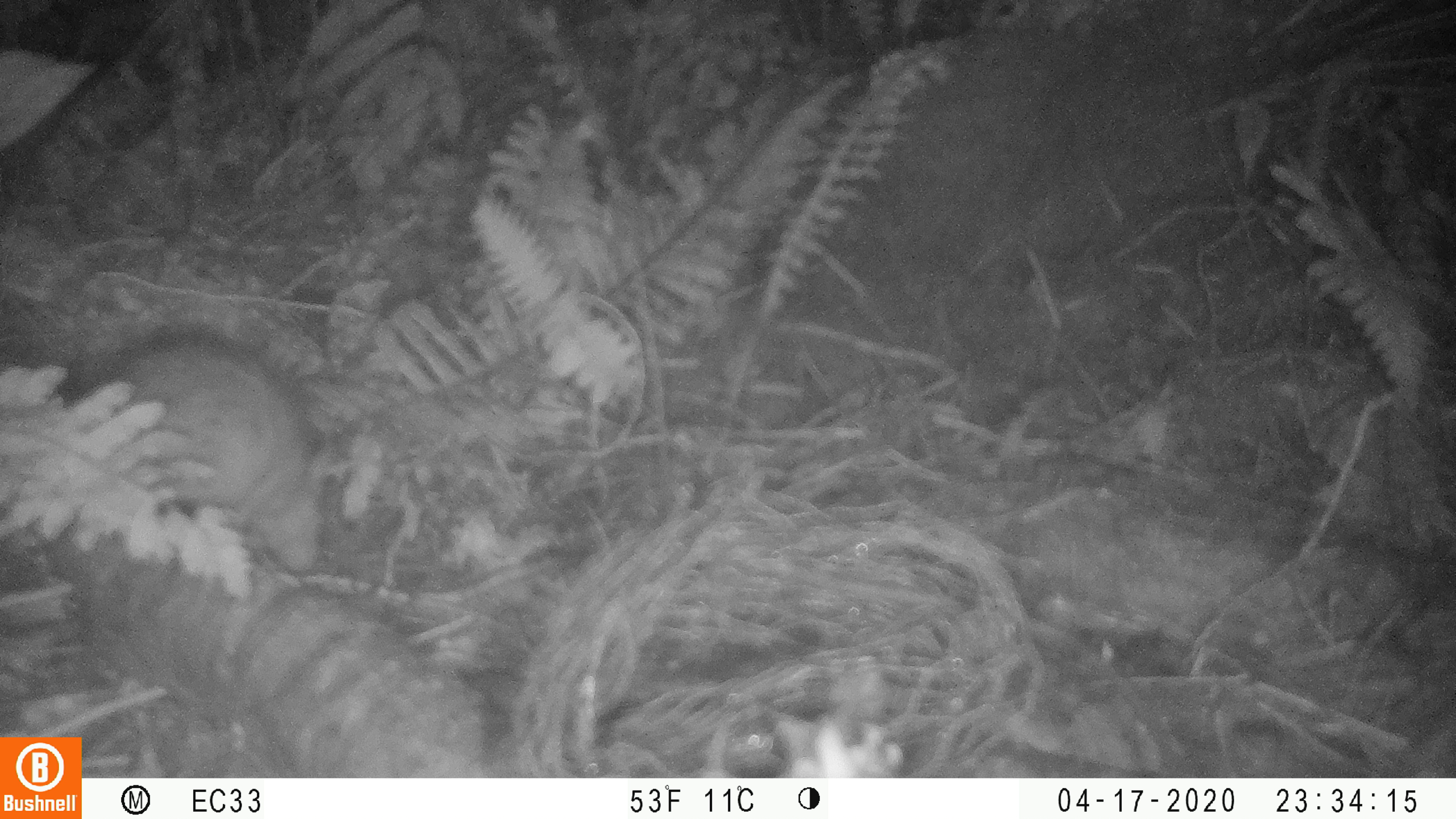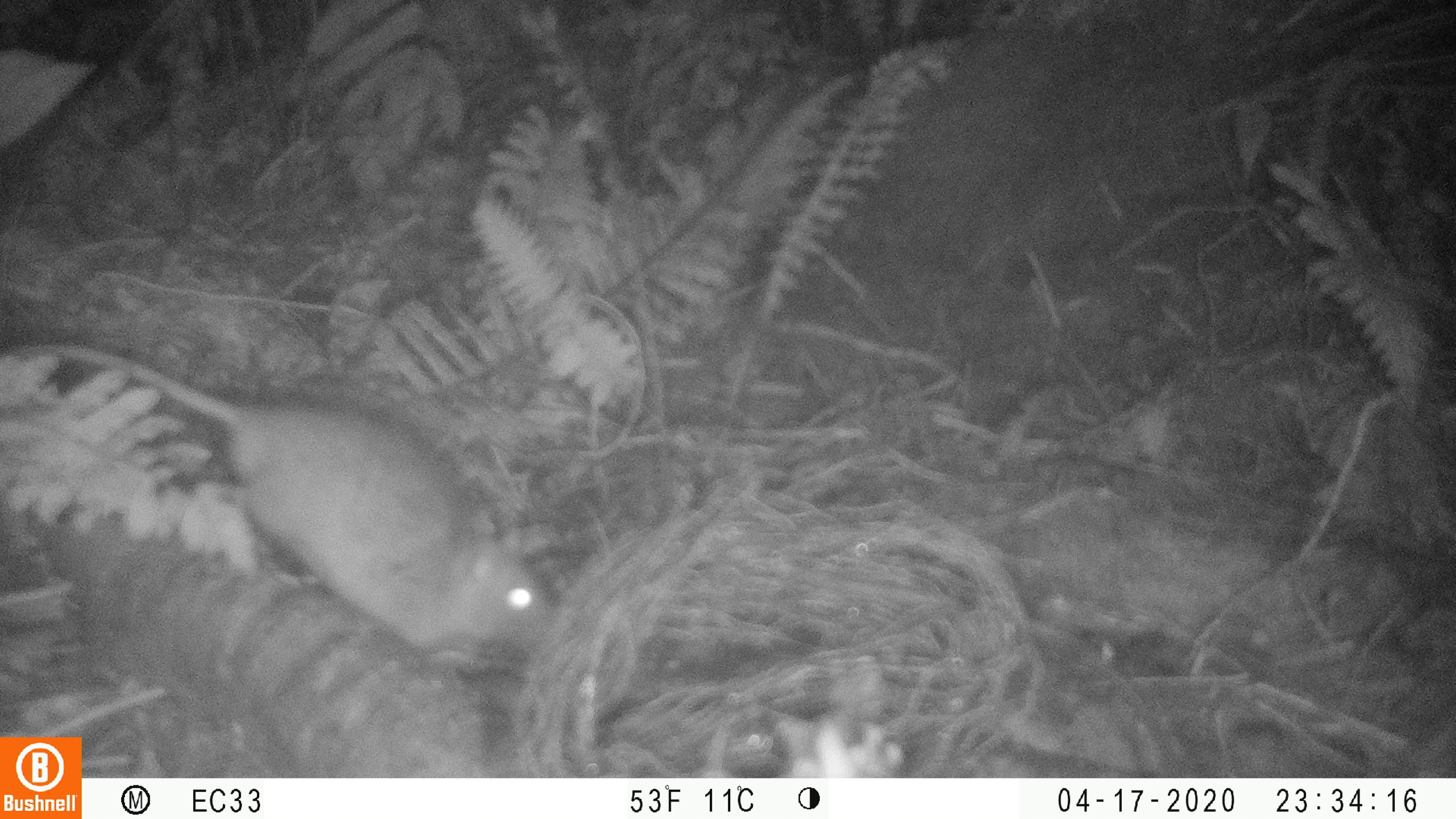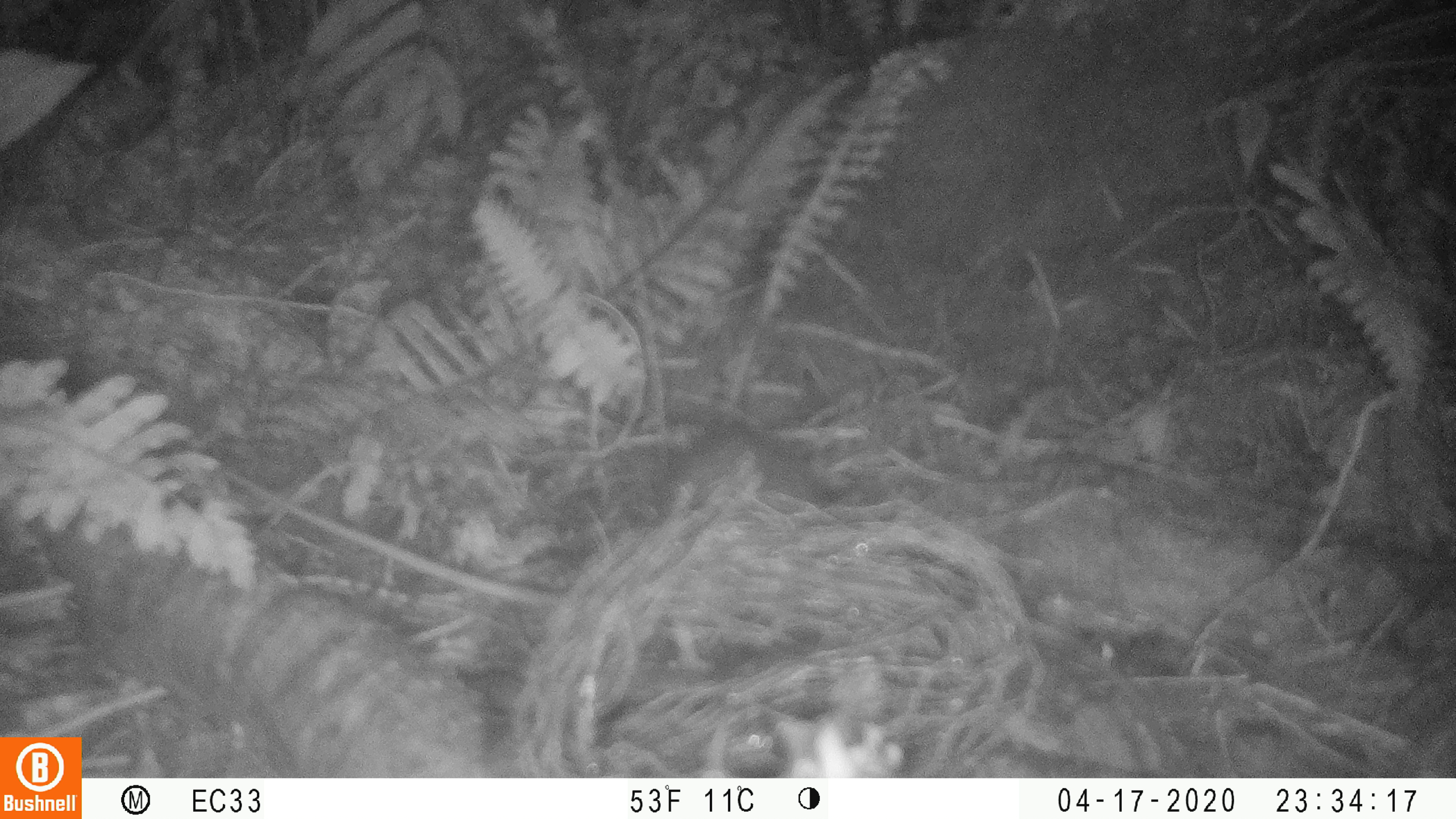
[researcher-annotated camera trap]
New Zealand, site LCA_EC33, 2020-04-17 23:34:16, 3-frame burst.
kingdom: Animalia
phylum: Chordata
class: Mammalia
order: Rodentia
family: Muridae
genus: Rattus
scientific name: Rattus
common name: rat